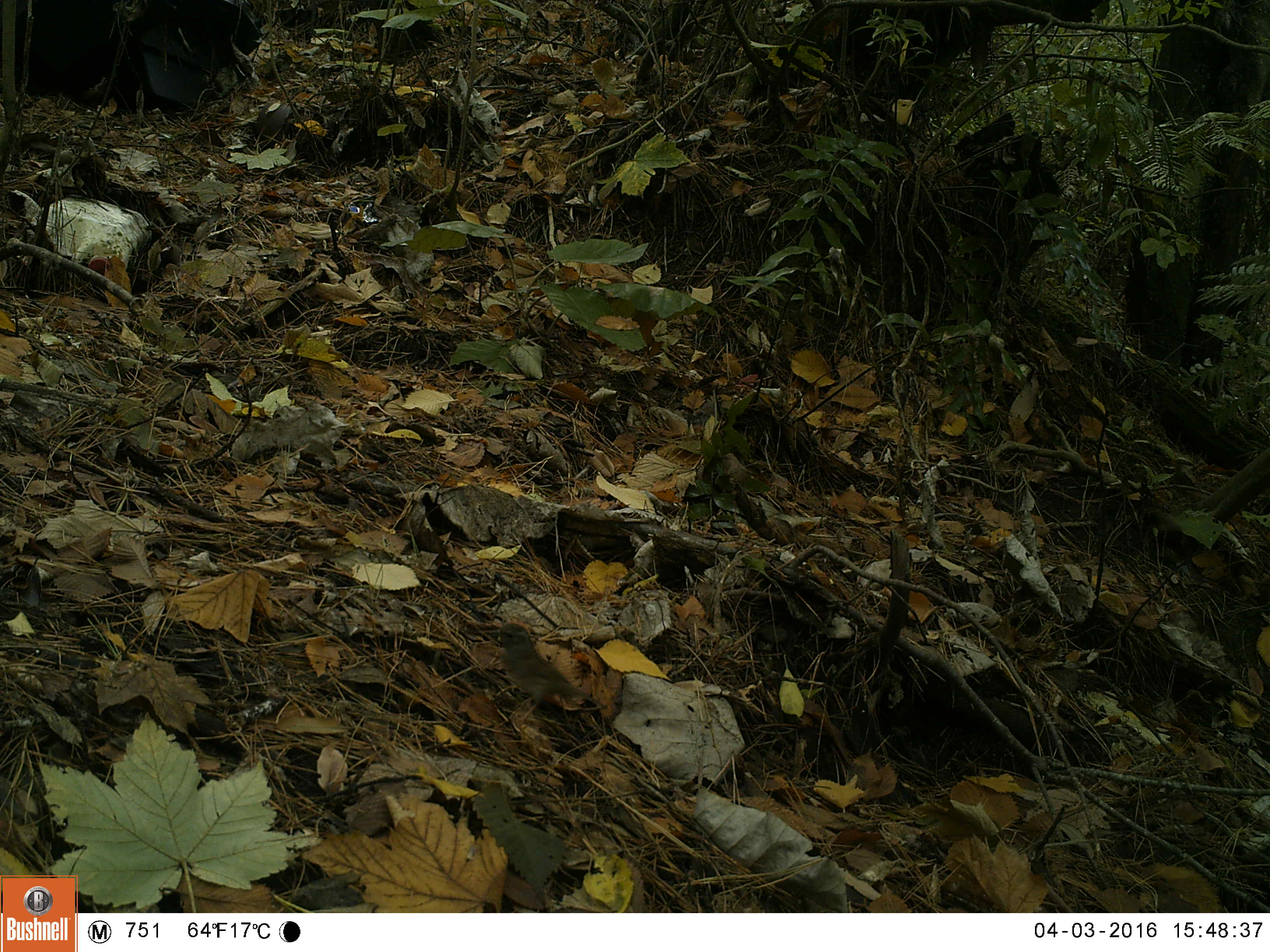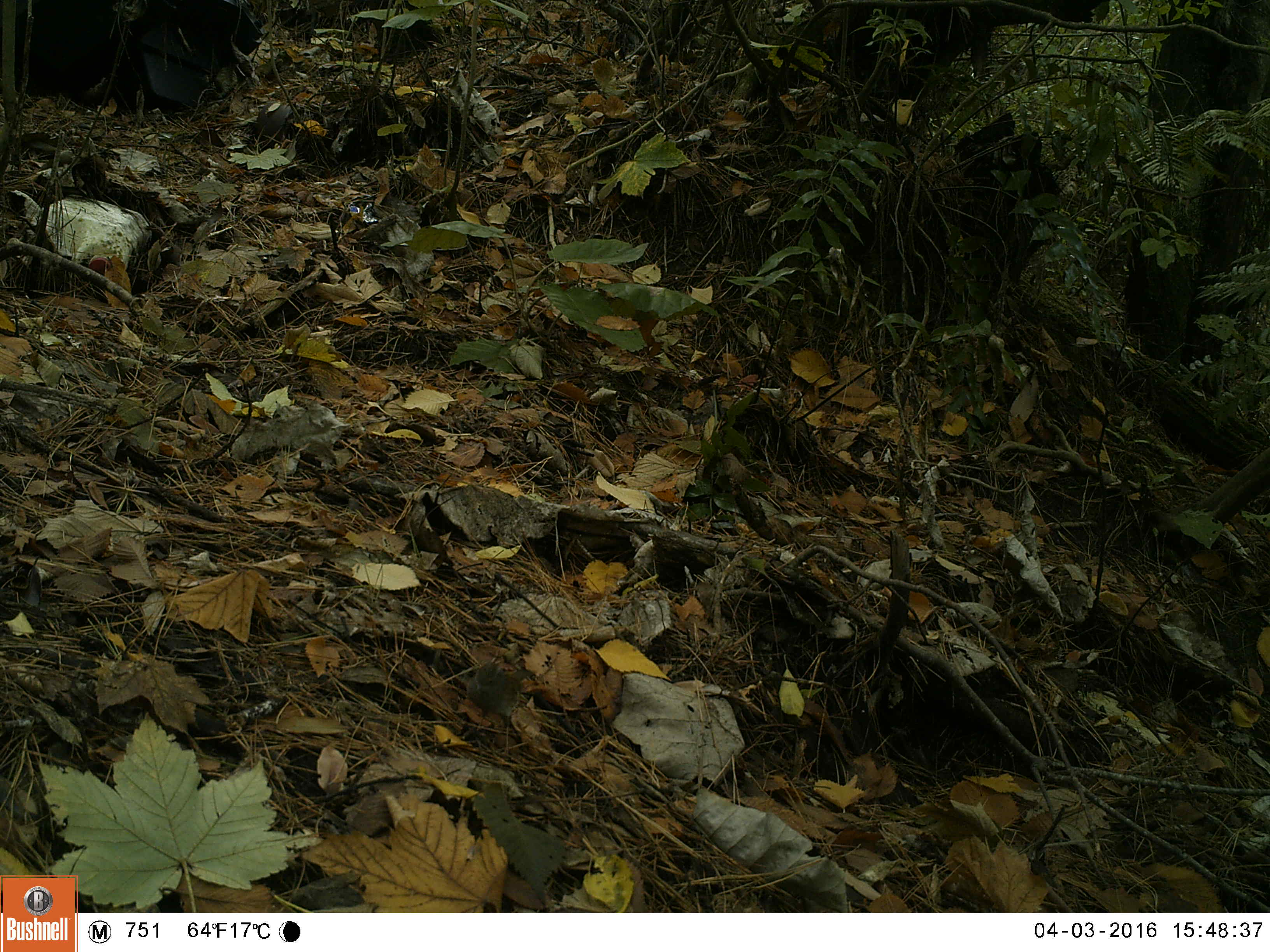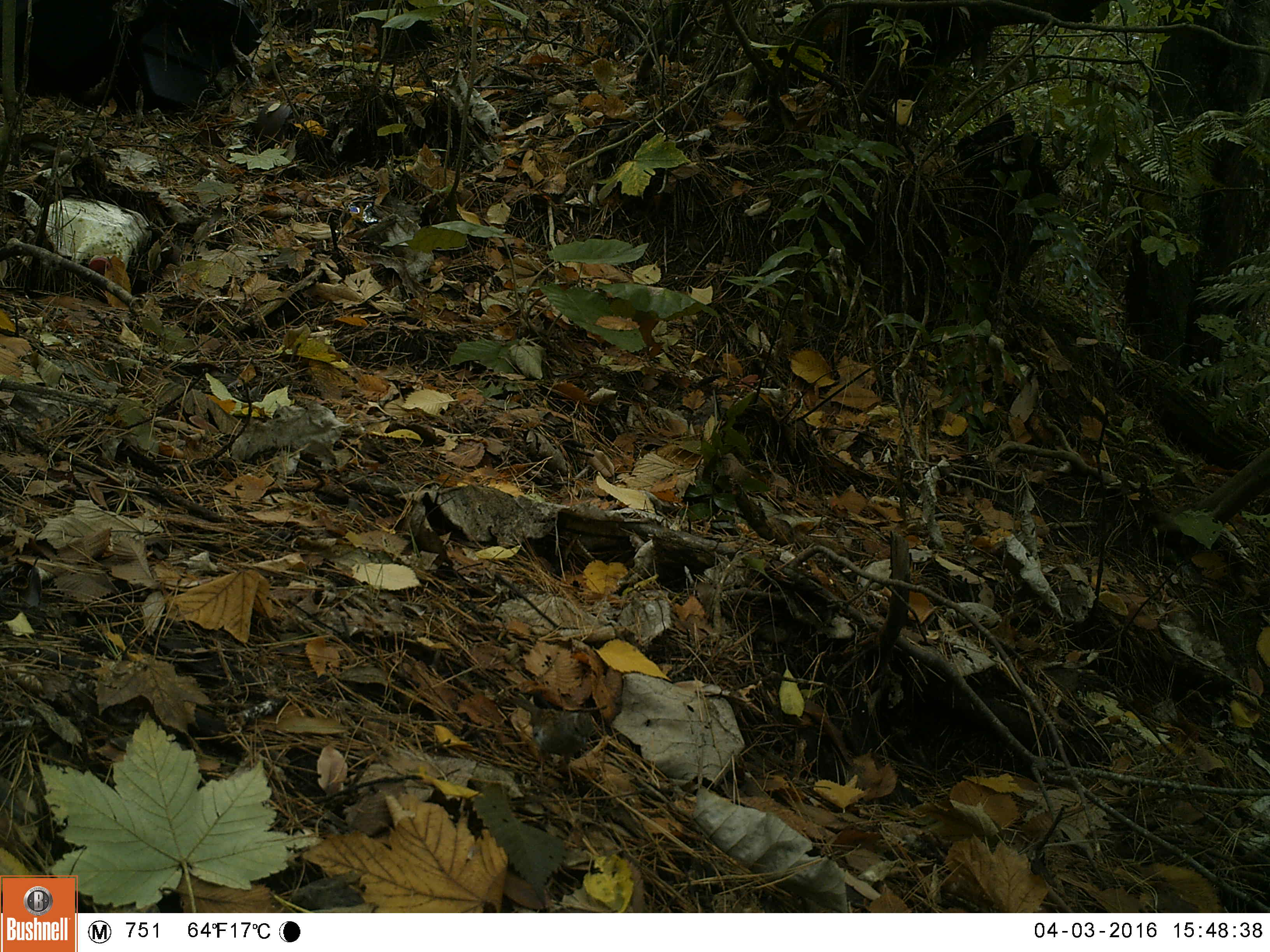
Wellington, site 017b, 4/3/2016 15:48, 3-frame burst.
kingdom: Animalia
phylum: Chordata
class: Aves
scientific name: Aves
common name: bird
Bird (Aves).